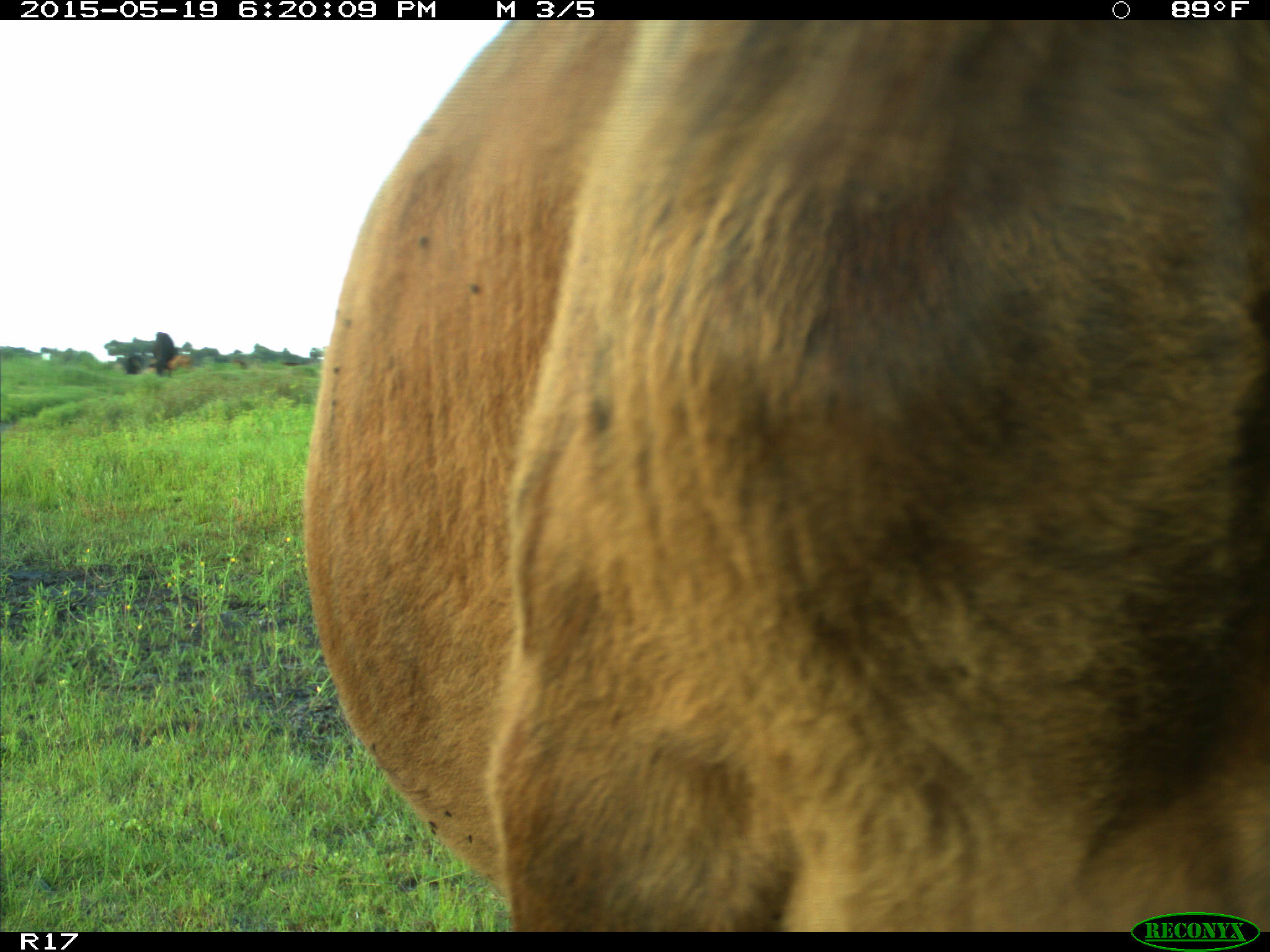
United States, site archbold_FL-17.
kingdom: Animalia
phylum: Chordata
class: Mammalia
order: Artiodactyla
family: Bovidae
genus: Bos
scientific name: Bos taurus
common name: domestic cow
Bos taurus (domestic cow).